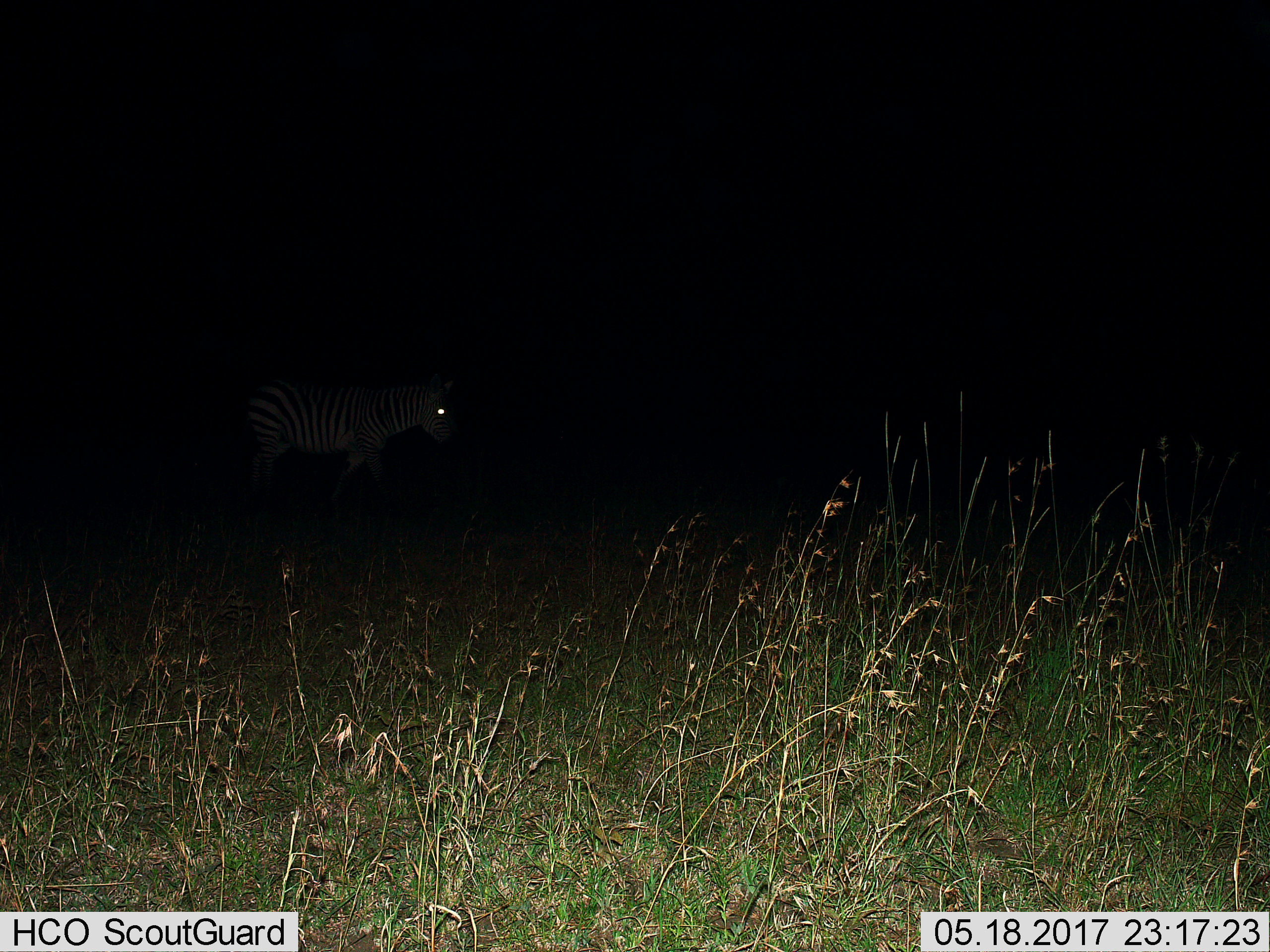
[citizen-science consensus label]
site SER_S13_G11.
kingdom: Animalia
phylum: Chordata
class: Mammalia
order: Perissodactyla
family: Equidae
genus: Equus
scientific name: Equus quagga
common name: plains zebra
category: zebraplains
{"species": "zebraplains (plains zebra) (Equus quagga)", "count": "1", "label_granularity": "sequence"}